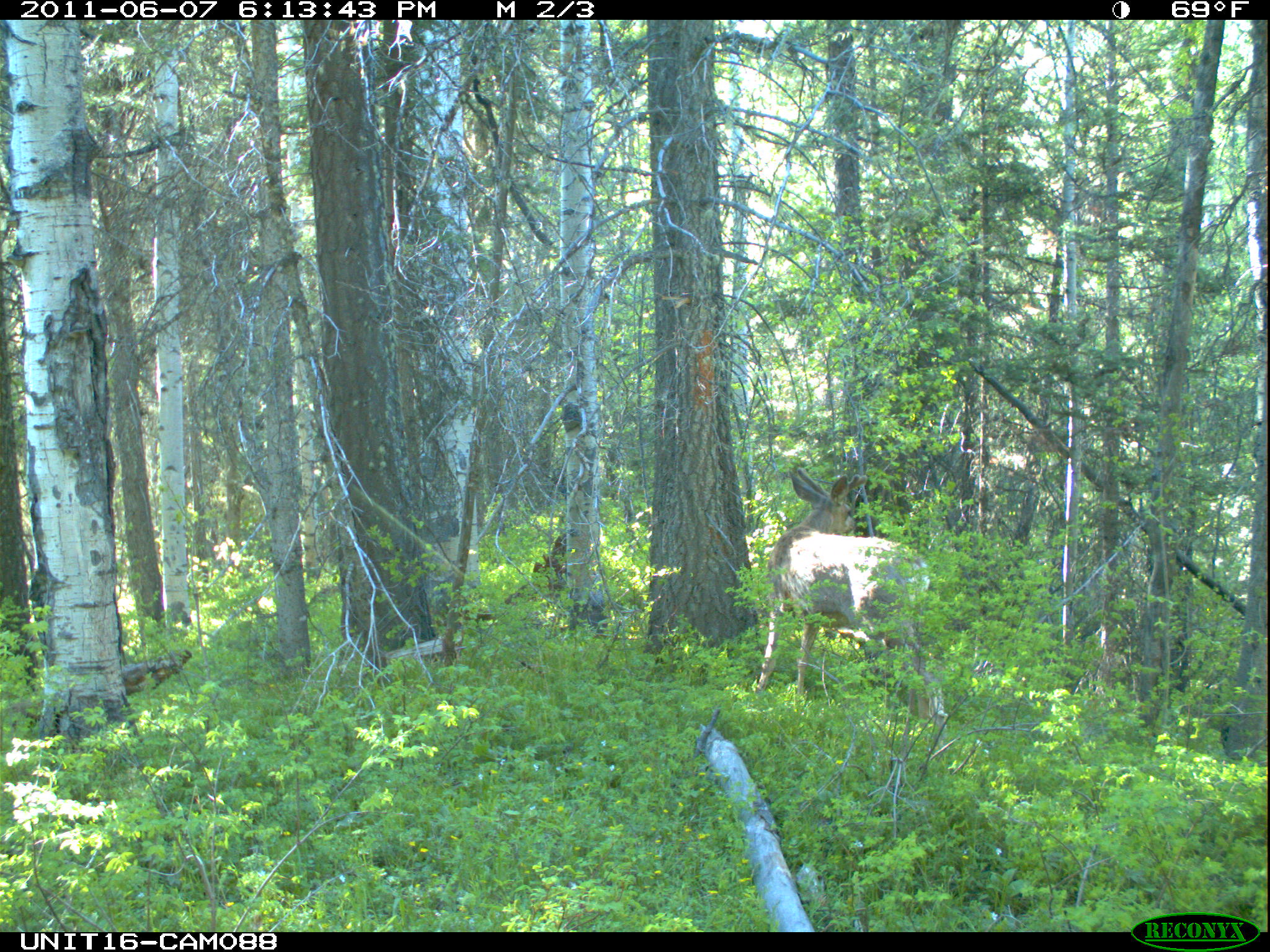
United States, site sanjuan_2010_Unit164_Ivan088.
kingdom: Animalia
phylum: Chordata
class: Mammalia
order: Artiodactyla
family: Cervidae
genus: Odocoileus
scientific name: Odocoileus hemionus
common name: mule deer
Odocoileus hemionus (mule deer).